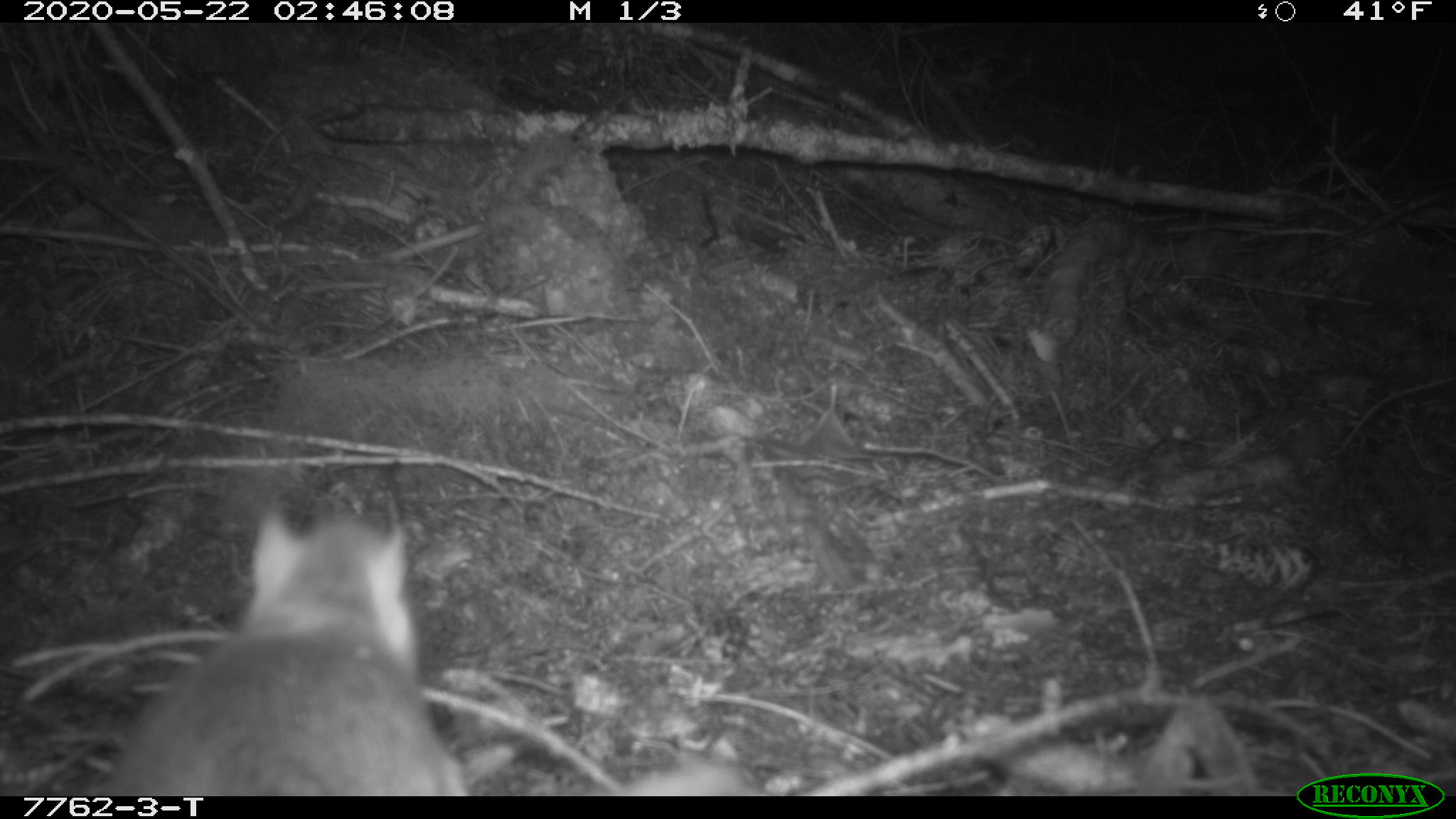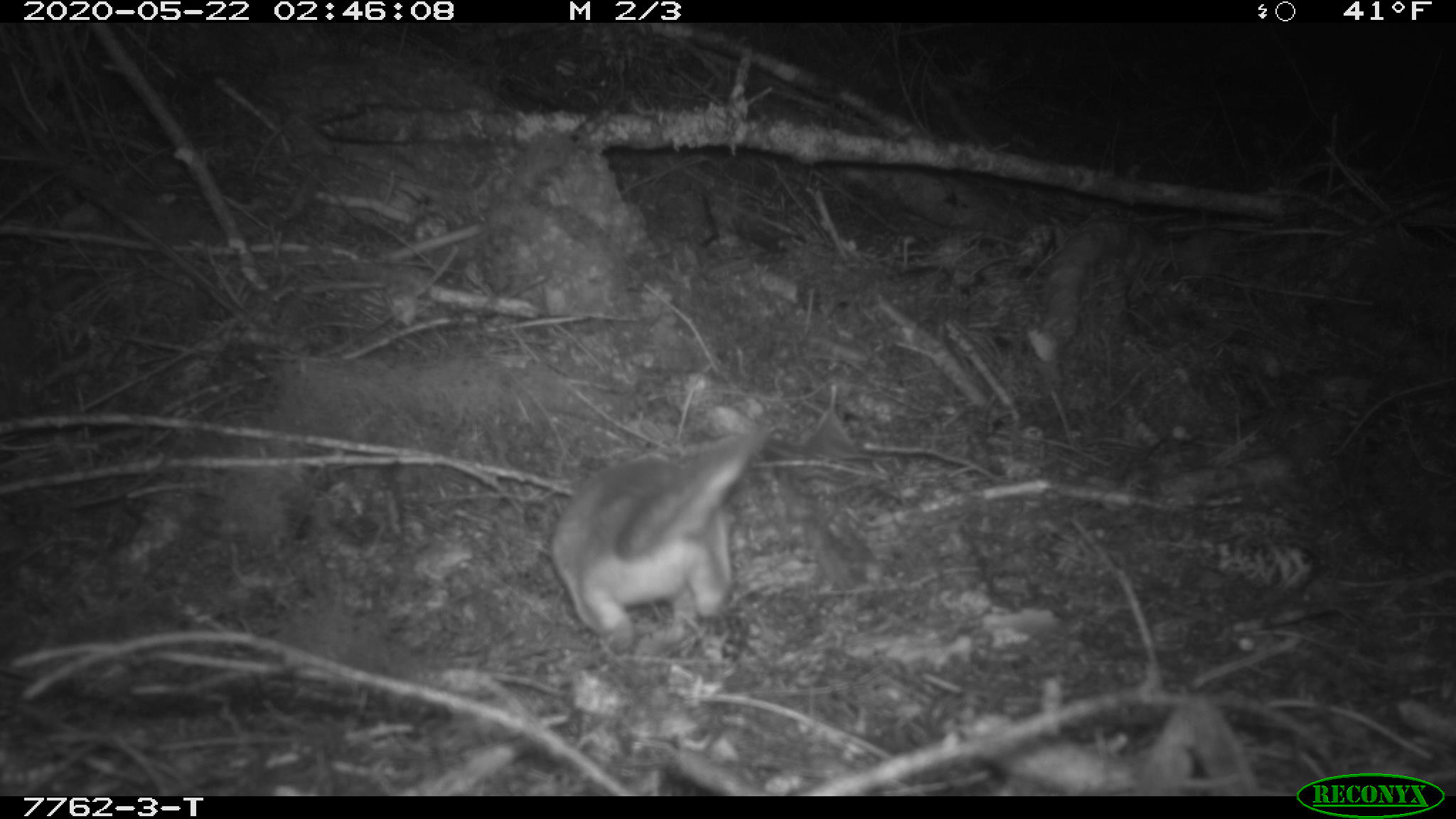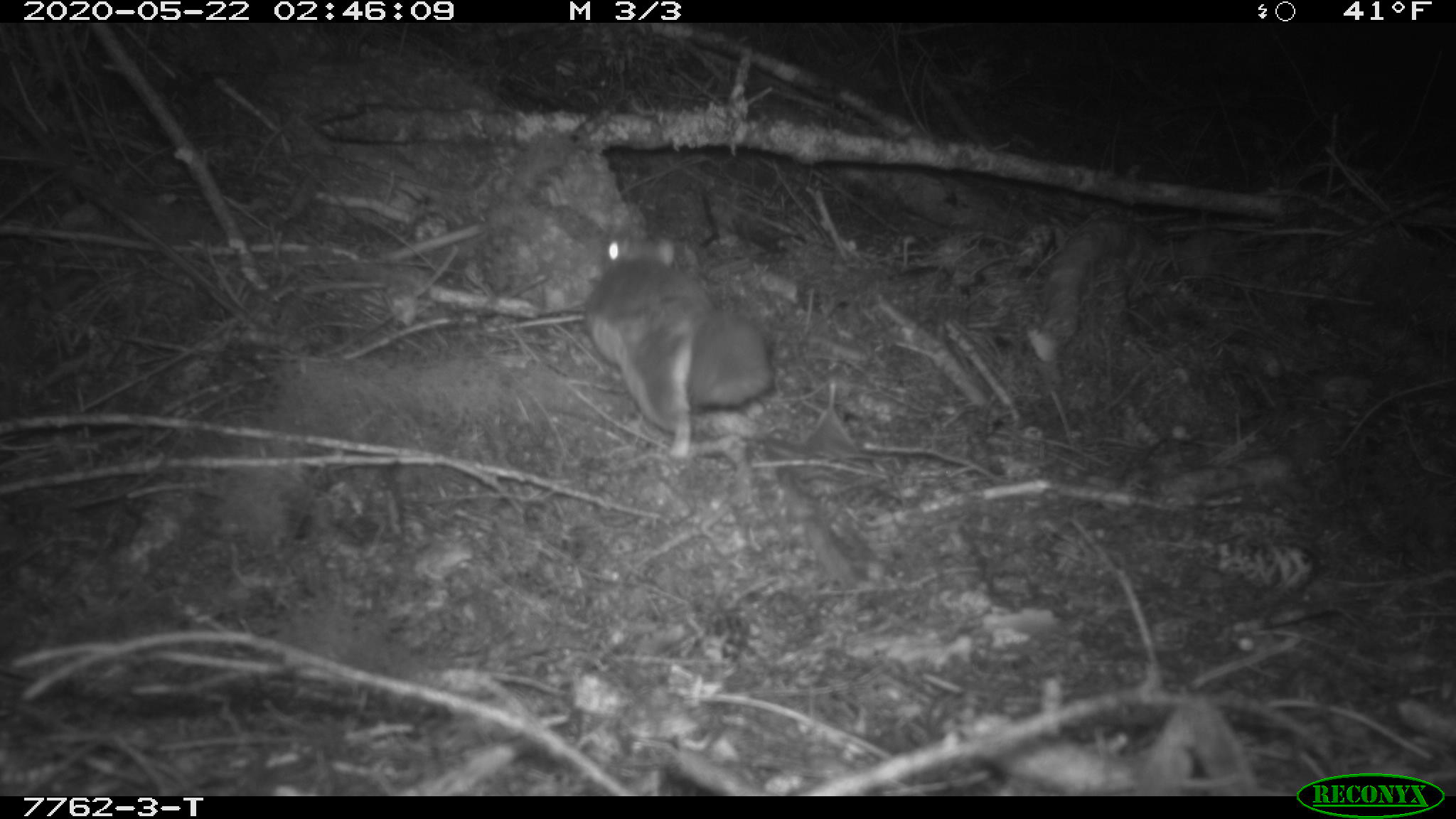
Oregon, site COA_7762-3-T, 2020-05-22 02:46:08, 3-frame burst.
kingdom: Animalia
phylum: Chordata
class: Mammalia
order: Rodentia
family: Sciuridae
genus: Glaucomys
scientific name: Glaucomys oregonensis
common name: humboldt's flying squirrel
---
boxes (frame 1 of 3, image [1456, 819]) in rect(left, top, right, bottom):
humboldt's flying squirrel: rect(85, 502, 488, 787)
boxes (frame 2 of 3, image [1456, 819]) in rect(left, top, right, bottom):
humboldt's flying squirrel: rect(534, 409, 789, 656)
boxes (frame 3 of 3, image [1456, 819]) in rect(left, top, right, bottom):
humboldt's flying squirrel: rect(573, 216, 791, 473)